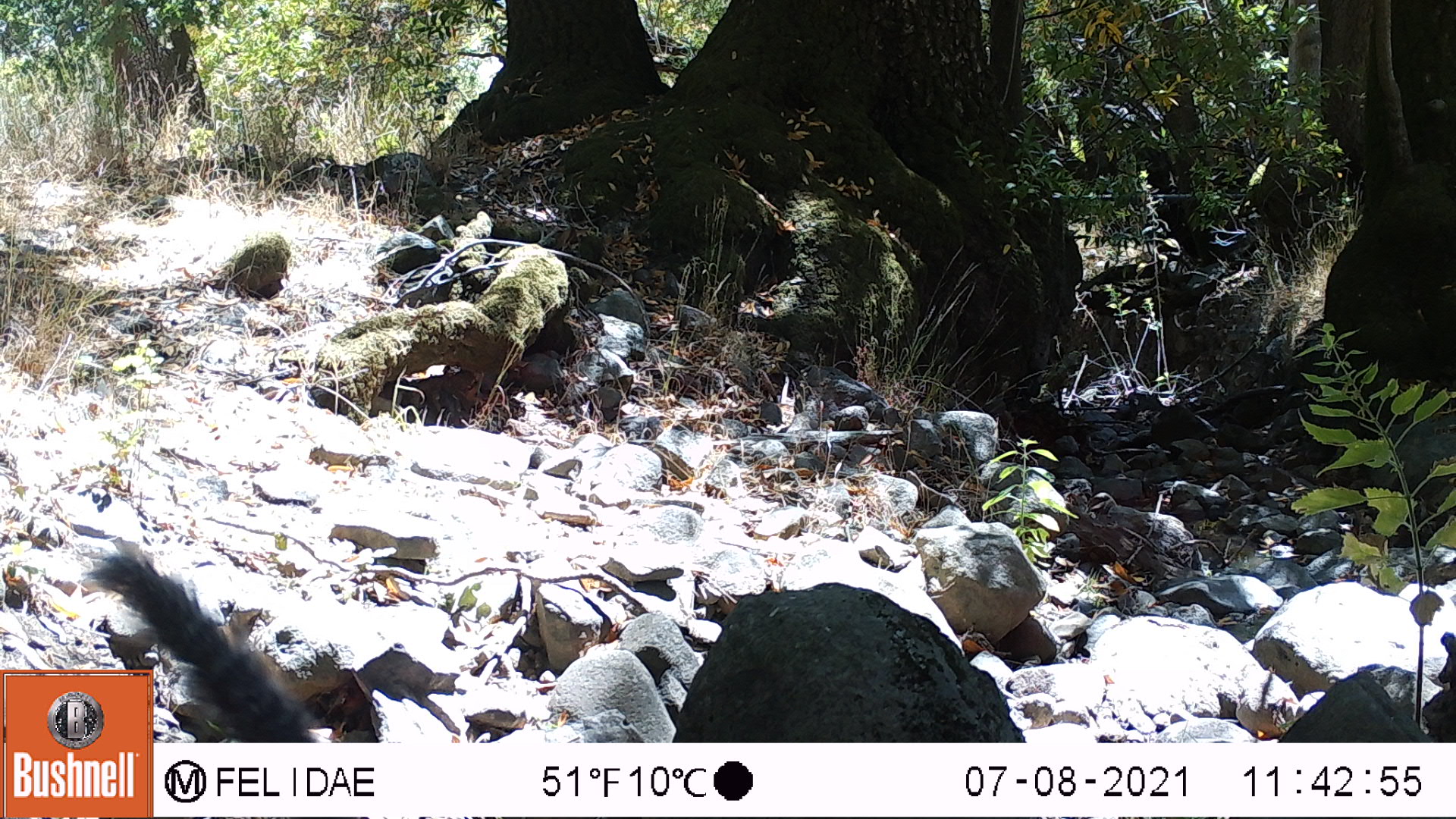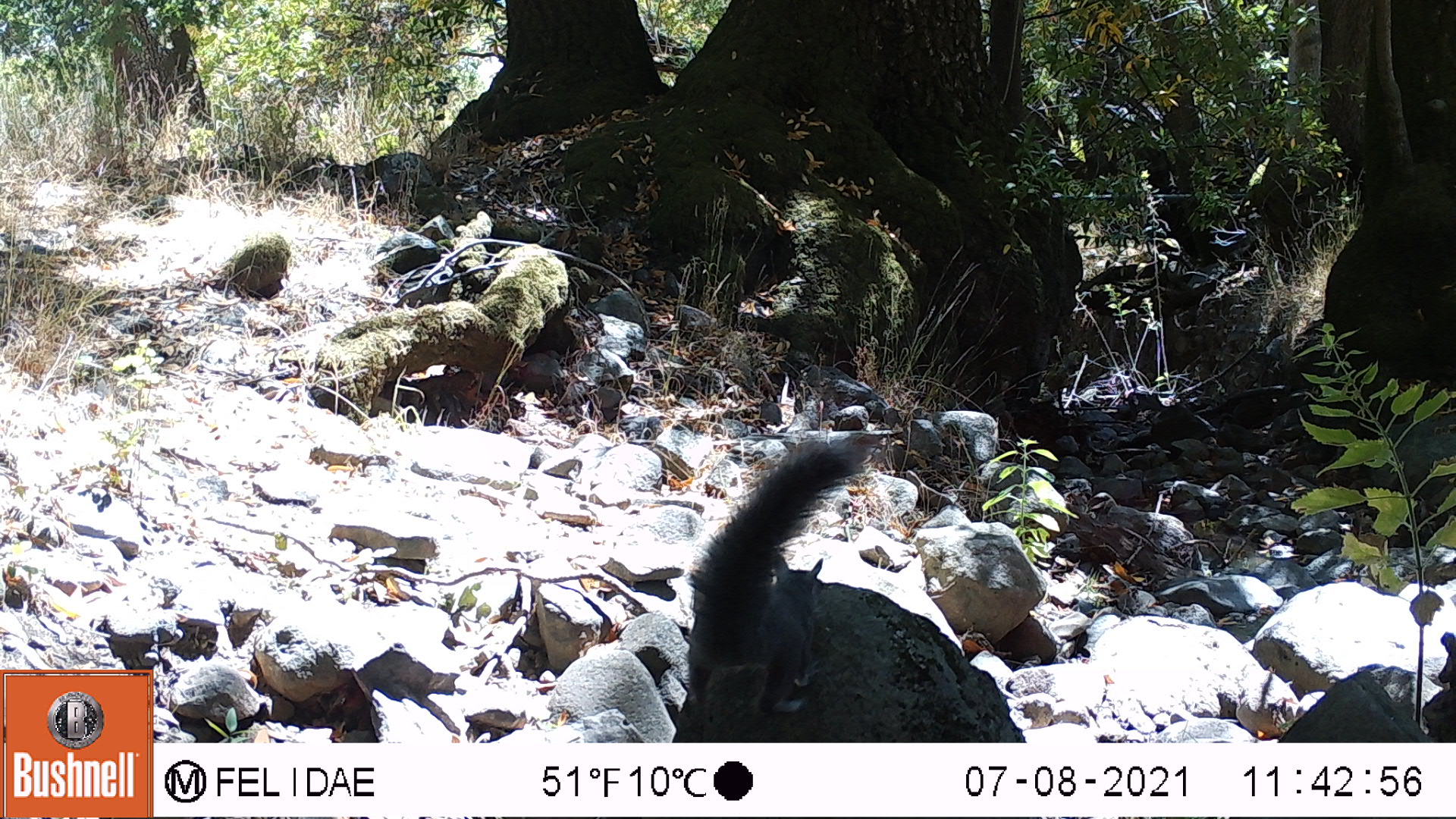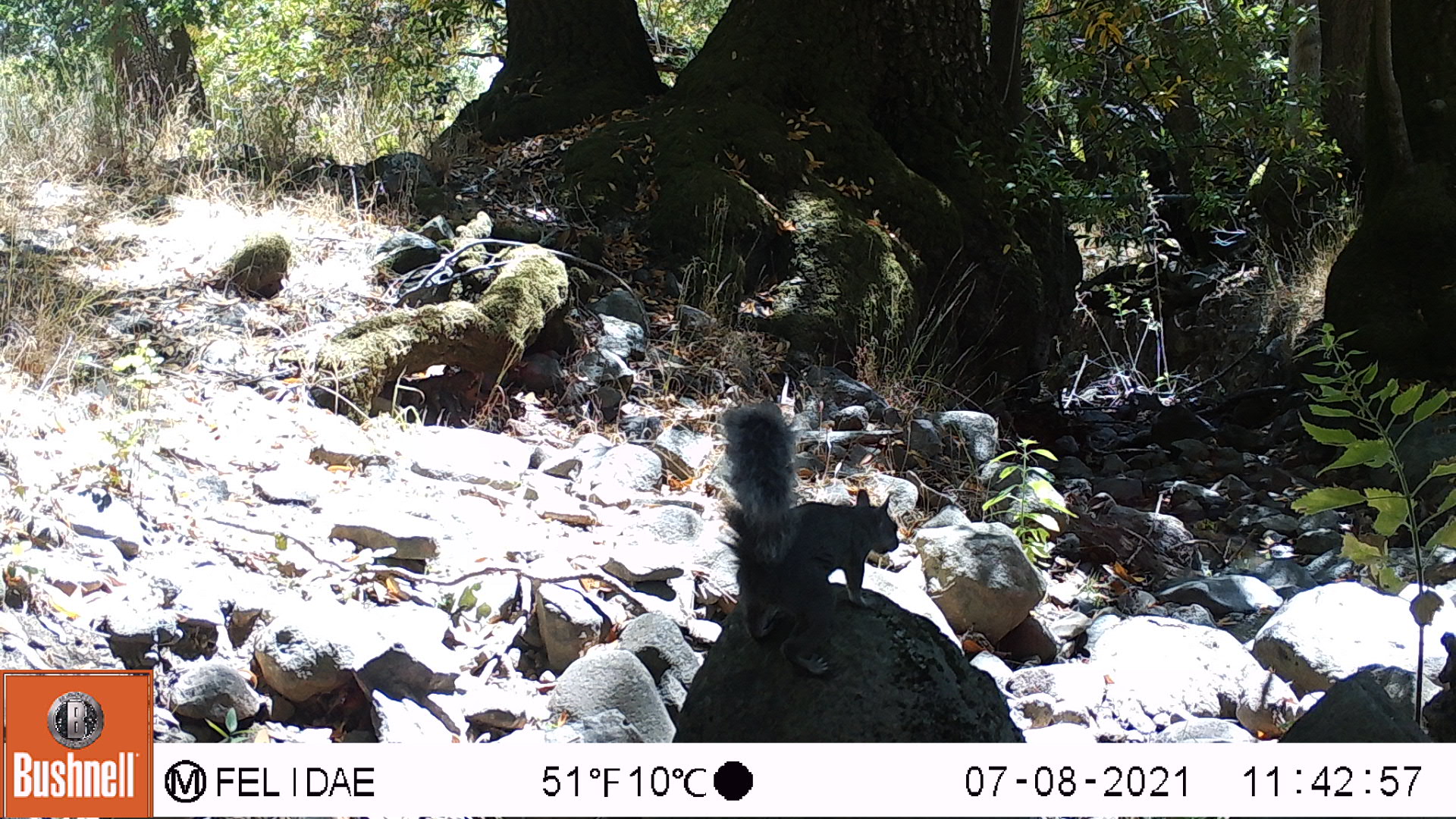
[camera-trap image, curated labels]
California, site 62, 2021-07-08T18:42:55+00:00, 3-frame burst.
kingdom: Animalia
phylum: Chordata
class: Mammalia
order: Rodentia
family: Sciuridae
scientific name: Sciuridae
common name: squirrel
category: unknown squirrel